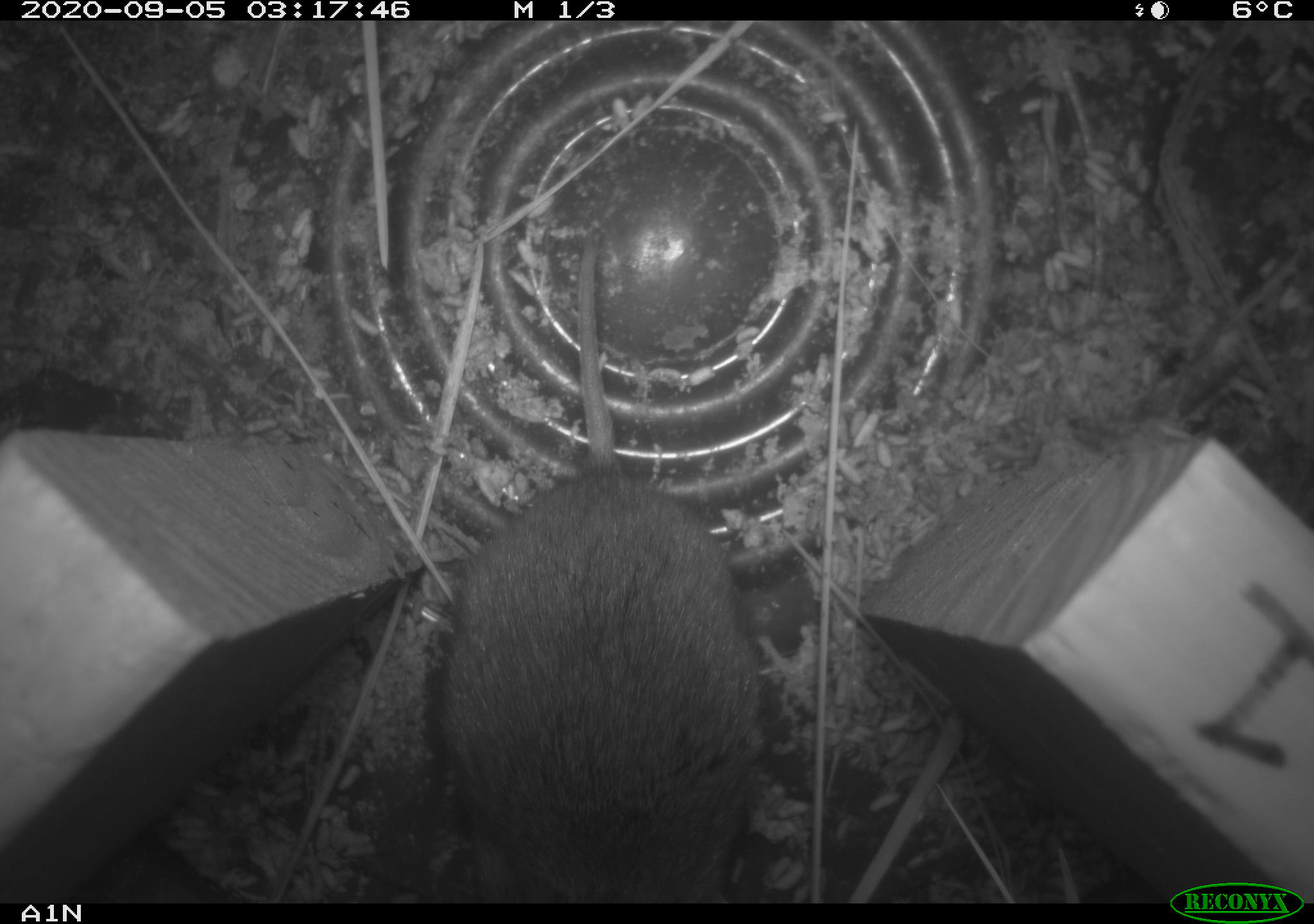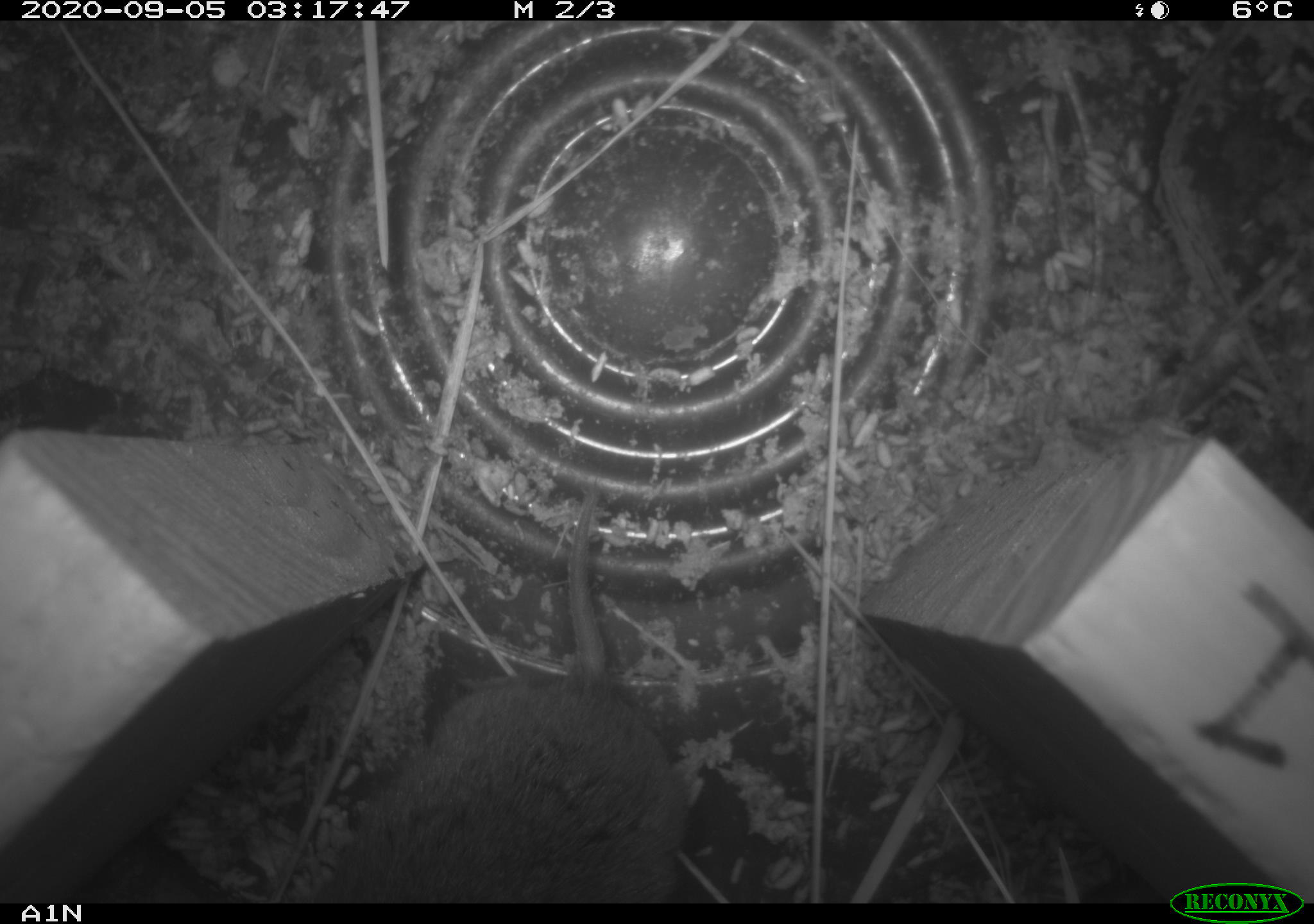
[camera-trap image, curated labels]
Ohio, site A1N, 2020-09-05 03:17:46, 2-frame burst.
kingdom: Animalia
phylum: Chordata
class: Mammalia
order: Rodentia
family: Cricetidae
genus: Microtus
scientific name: Microtus pennsylvanicus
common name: meadow vole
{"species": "meadow vole (Microtus pennsylvanicus)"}